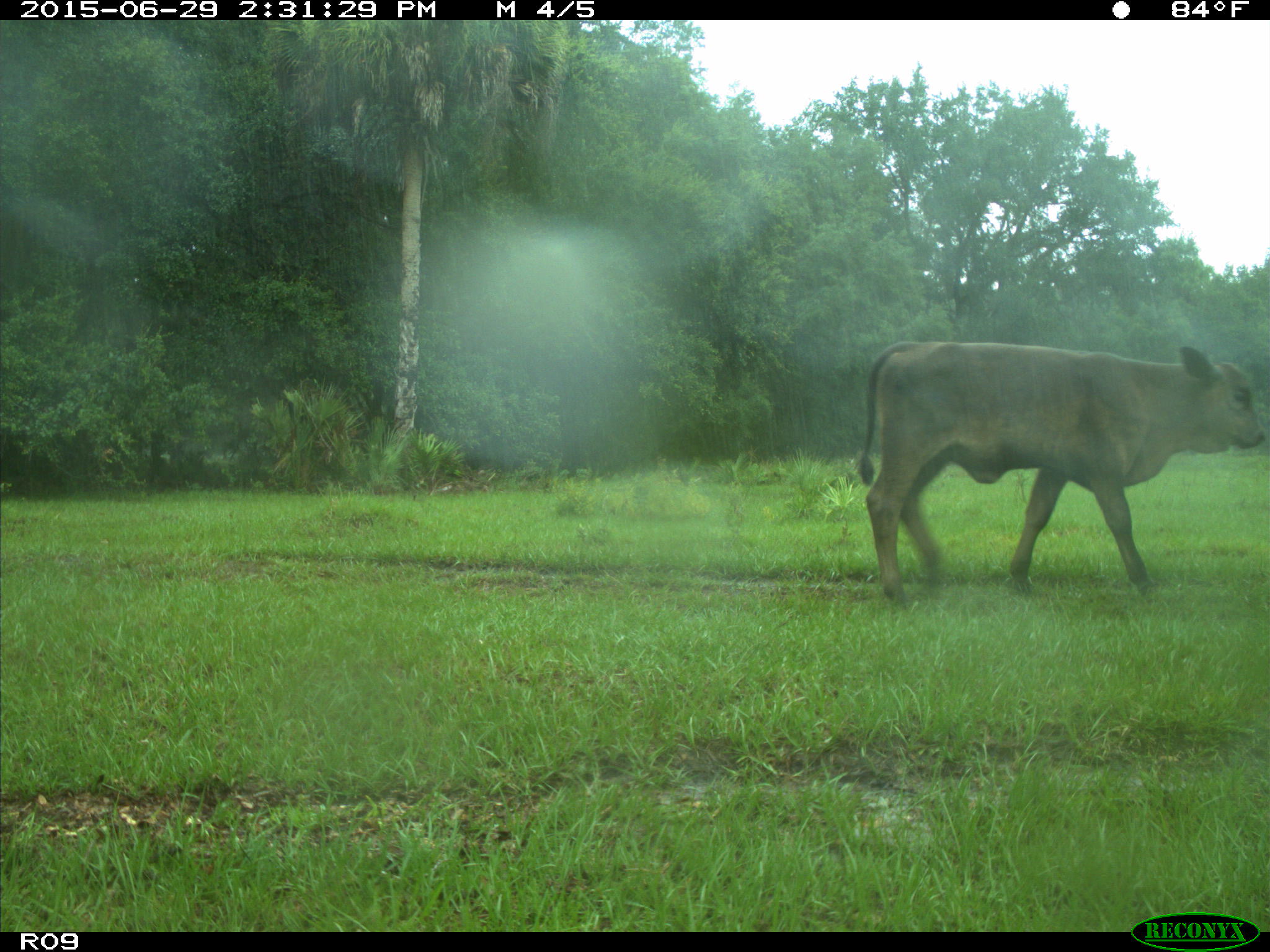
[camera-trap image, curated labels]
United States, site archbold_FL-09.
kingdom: Animalia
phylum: Chordata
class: Mammalia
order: Artiodactyla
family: Bovidae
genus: Bos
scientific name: Bos taurus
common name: domestic cow